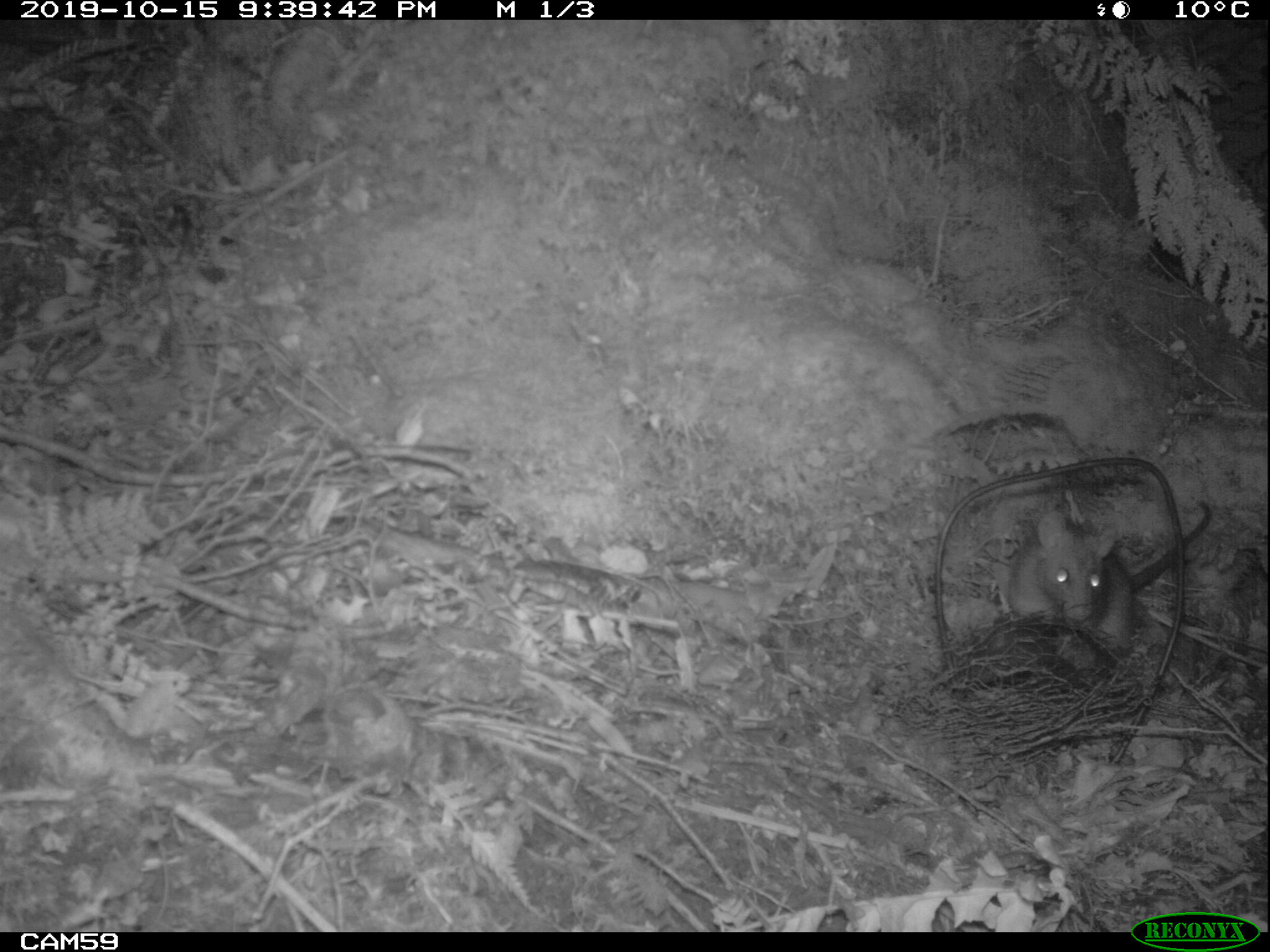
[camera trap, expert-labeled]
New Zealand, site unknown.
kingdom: Animalia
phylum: Chordata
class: Mammalia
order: Rodentia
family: Muridae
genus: Rattus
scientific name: Rattus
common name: rat